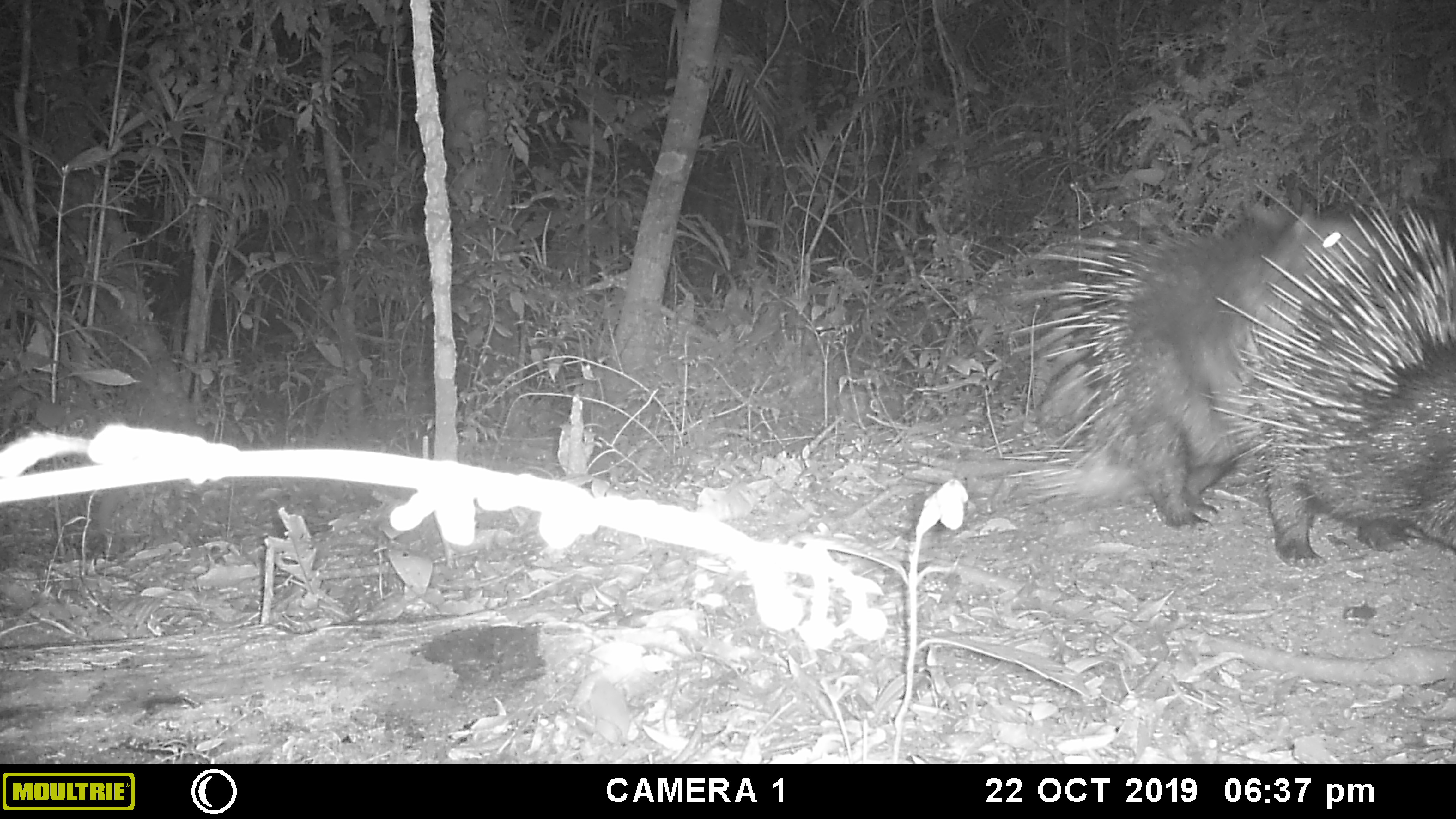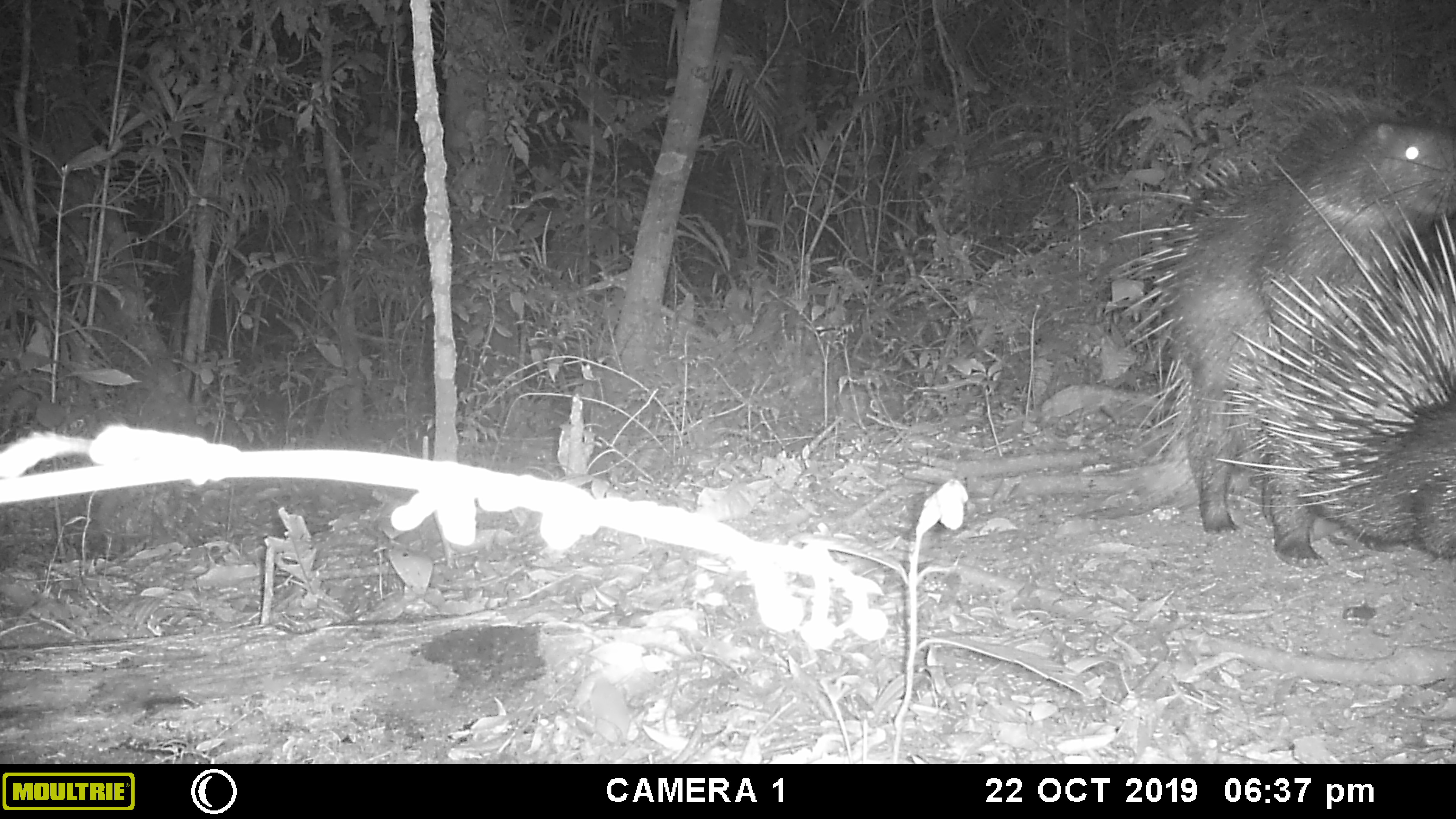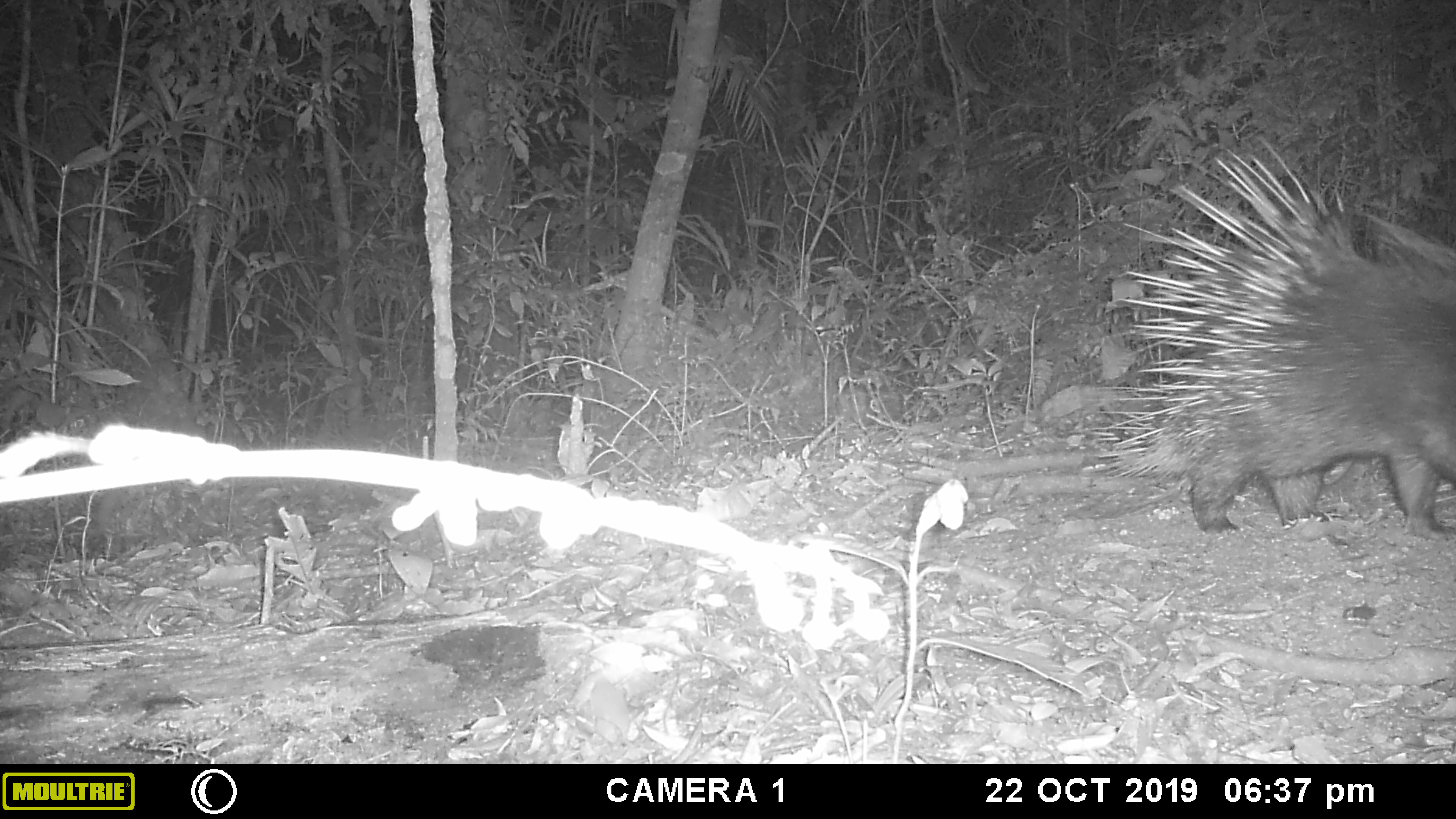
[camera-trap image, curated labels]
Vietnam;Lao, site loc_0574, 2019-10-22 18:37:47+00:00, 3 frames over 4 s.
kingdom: Animalia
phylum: Chordata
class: Mammalia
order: Rodentia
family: Hystricidae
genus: Hystrix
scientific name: Hystrix brachyura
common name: malayan porcupine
Malayan porcupine (Hystrix brachyura). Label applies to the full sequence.